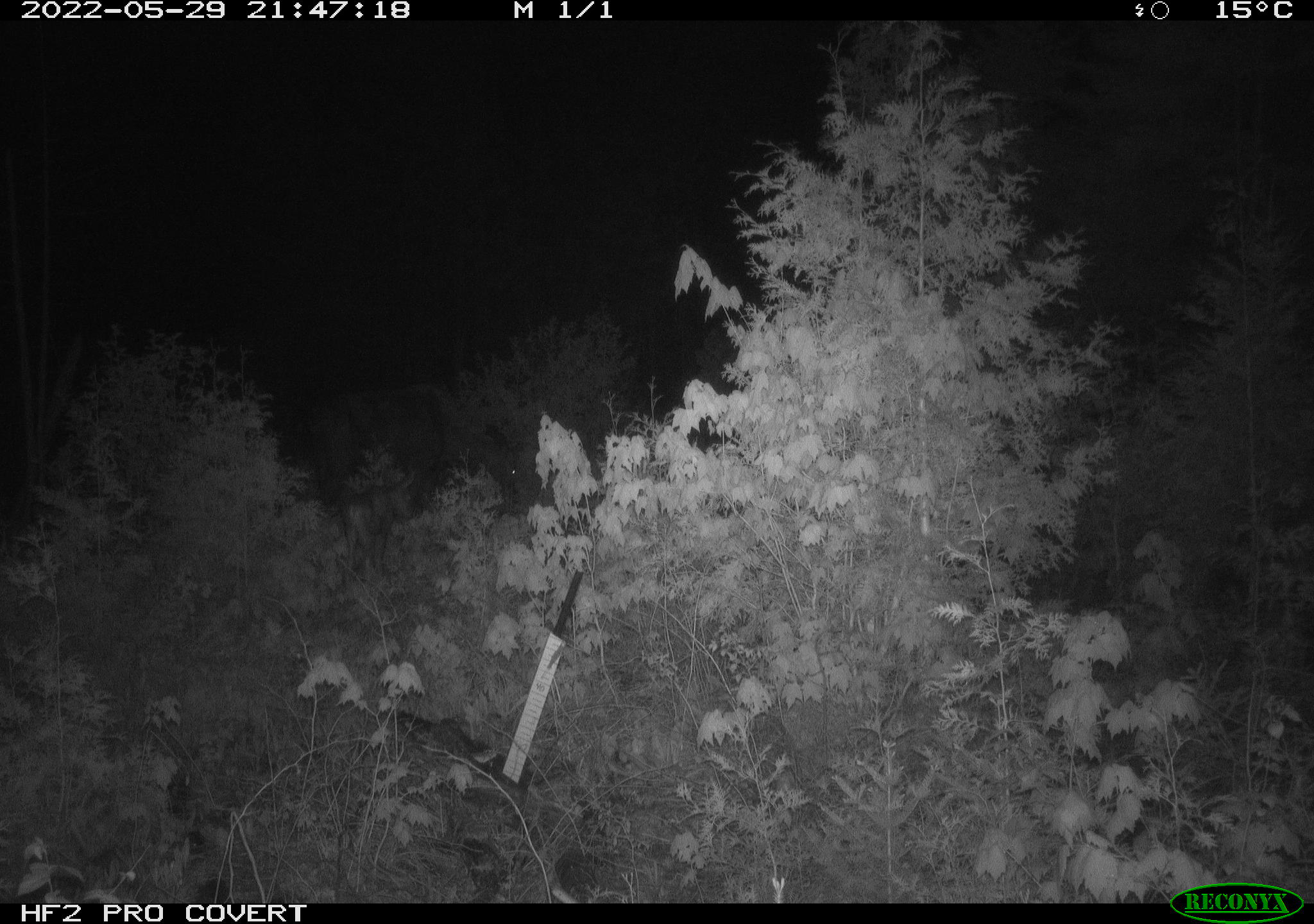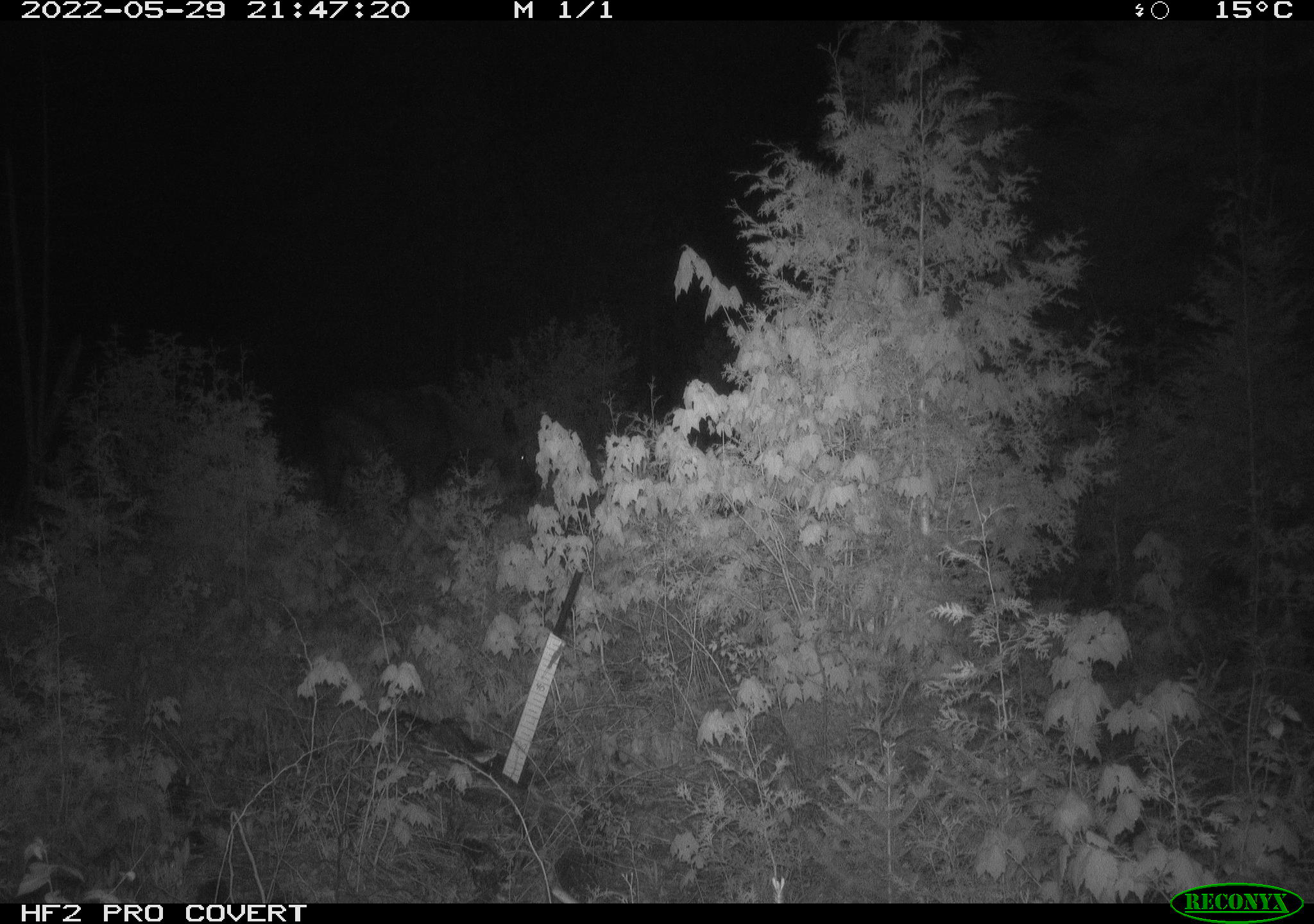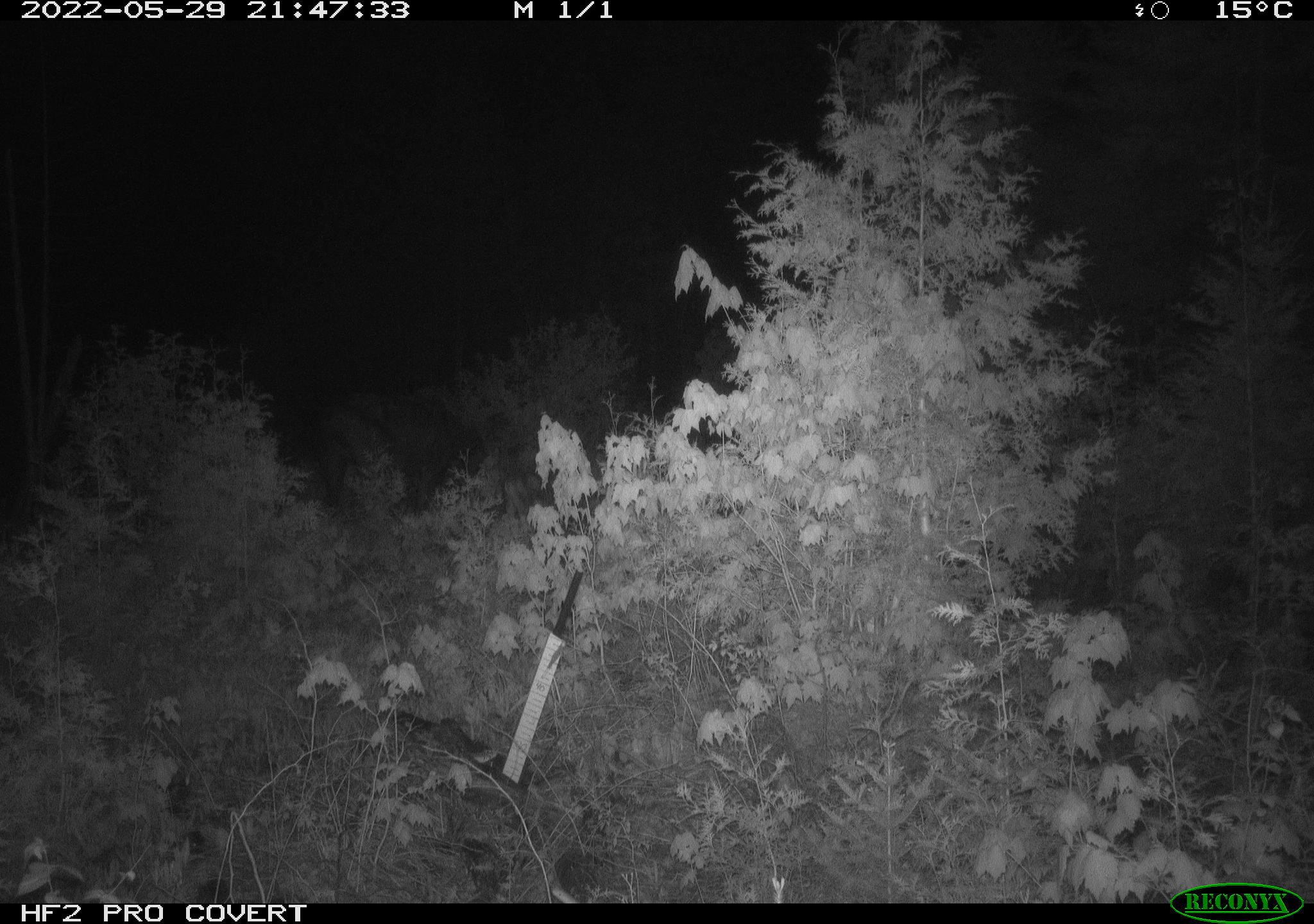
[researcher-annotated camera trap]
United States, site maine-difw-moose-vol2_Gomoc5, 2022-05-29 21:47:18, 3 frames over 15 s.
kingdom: Animalia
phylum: Chordata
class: Mammalia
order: Artiodactyla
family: Cervidae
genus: Alces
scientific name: Alces alces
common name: moose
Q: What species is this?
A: Moose (Alces alces).